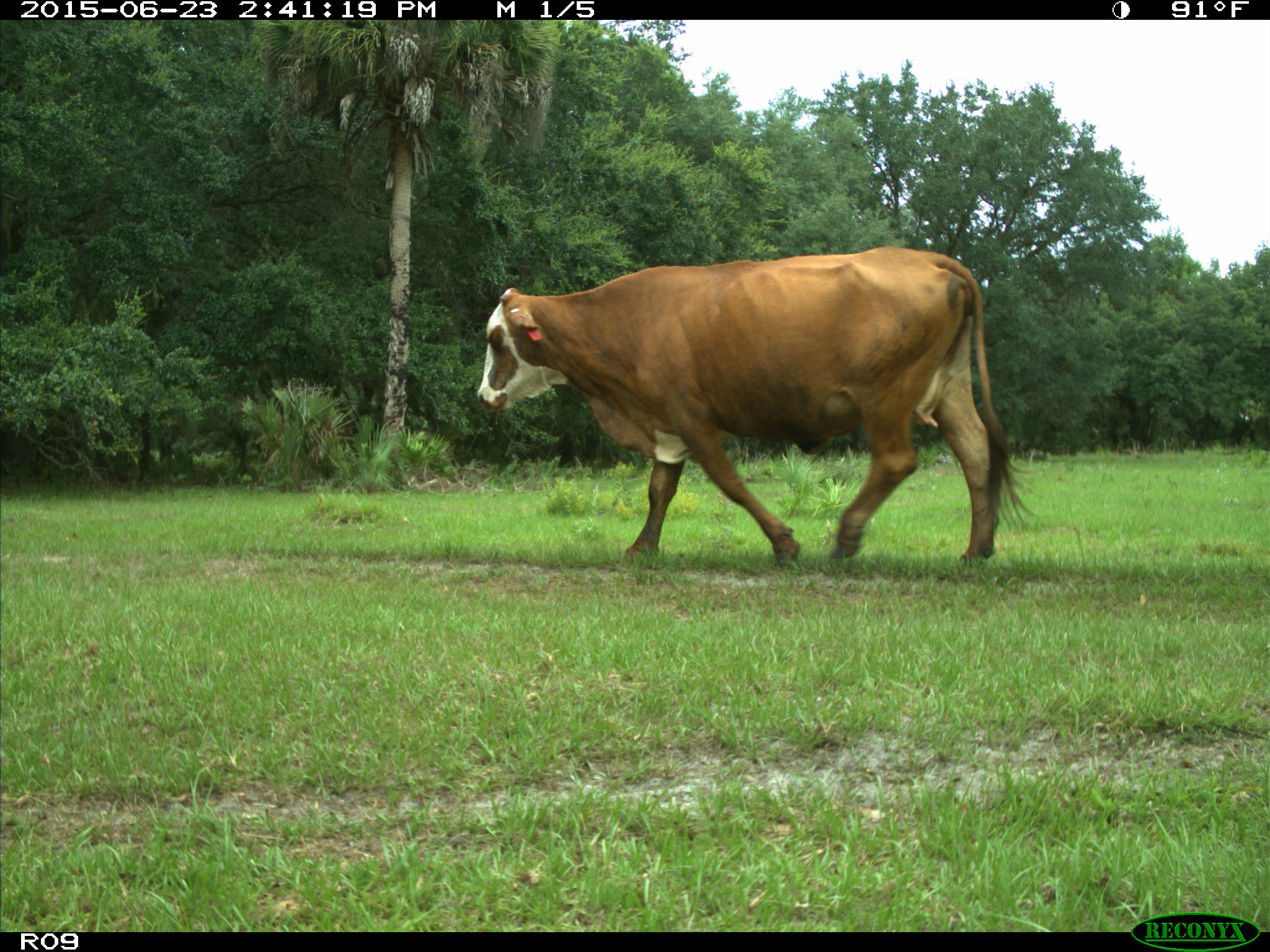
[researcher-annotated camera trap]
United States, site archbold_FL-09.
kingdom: Animalia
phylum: Chordata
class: Mammalia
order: Artiodactyla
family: Bovidae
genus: Bos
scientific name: Bos taurus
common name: domestic cow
Bos taurus (domestic cow).